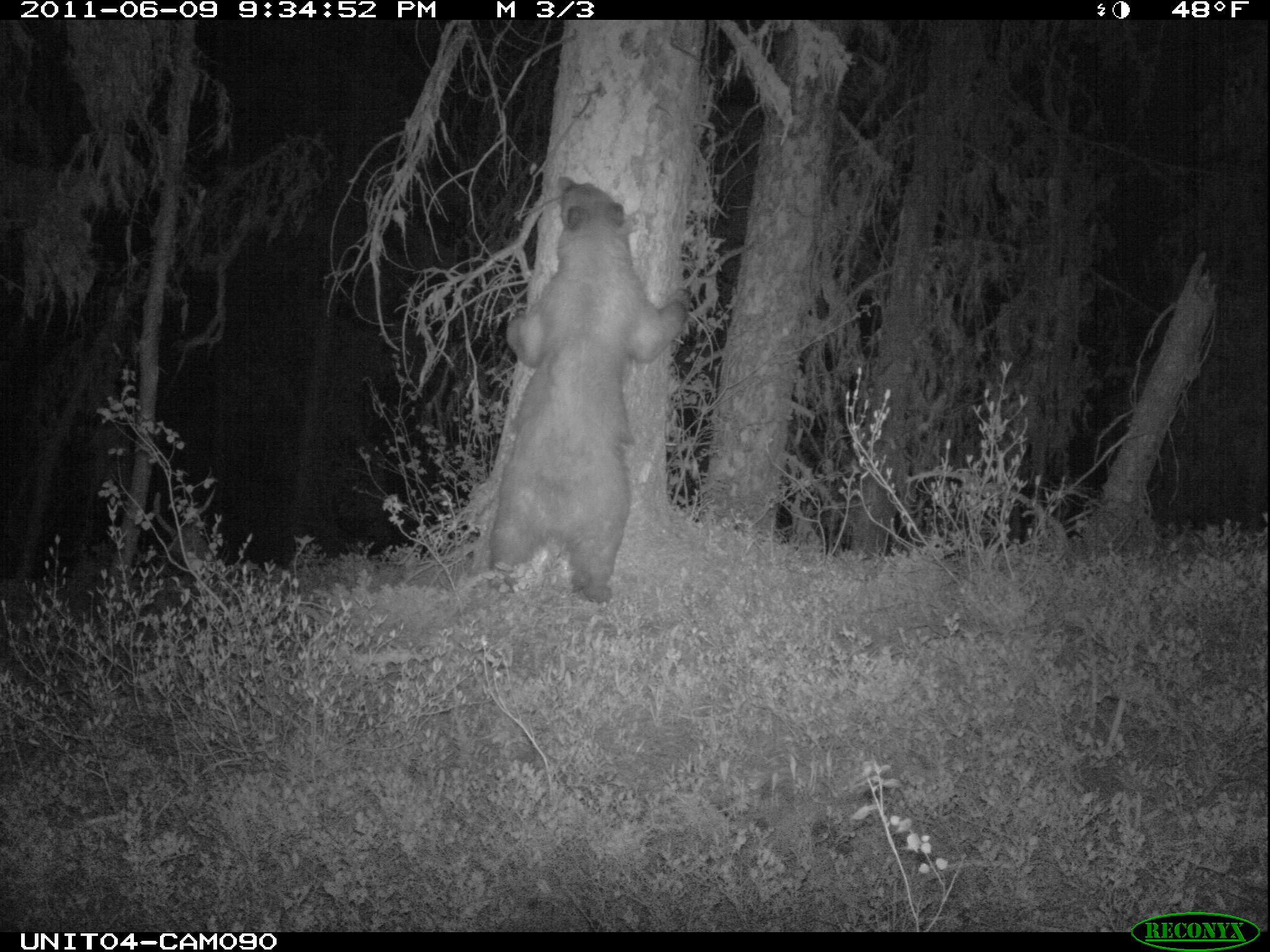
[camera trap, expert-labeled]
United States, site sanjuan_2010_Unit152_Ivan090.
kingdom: Animalia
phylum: Chordata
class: Mammalia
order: Carnivora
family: Ursidae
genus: Ursus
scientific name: Ursus americanus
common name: american black bear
Ursus americanus (american black bear).